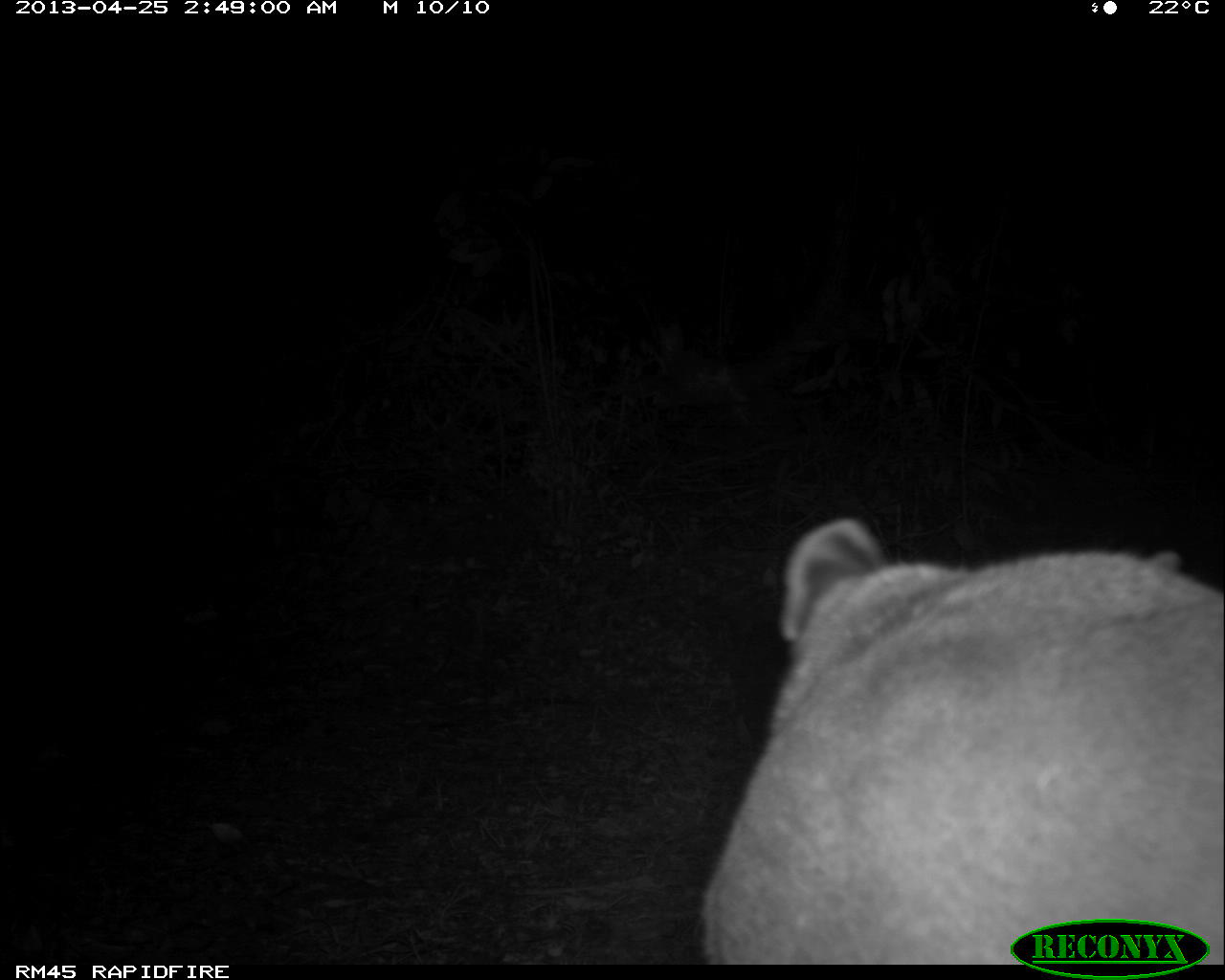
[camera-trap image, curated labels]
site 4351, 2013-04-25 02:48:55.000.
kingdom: Animalia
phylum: Chordata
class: Mammalia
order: Carnivora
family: Felidae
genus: Puma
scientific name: Puma concolor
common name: mountain lion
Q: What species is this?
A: Puma concolor (mountain lion).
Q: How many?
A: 2.